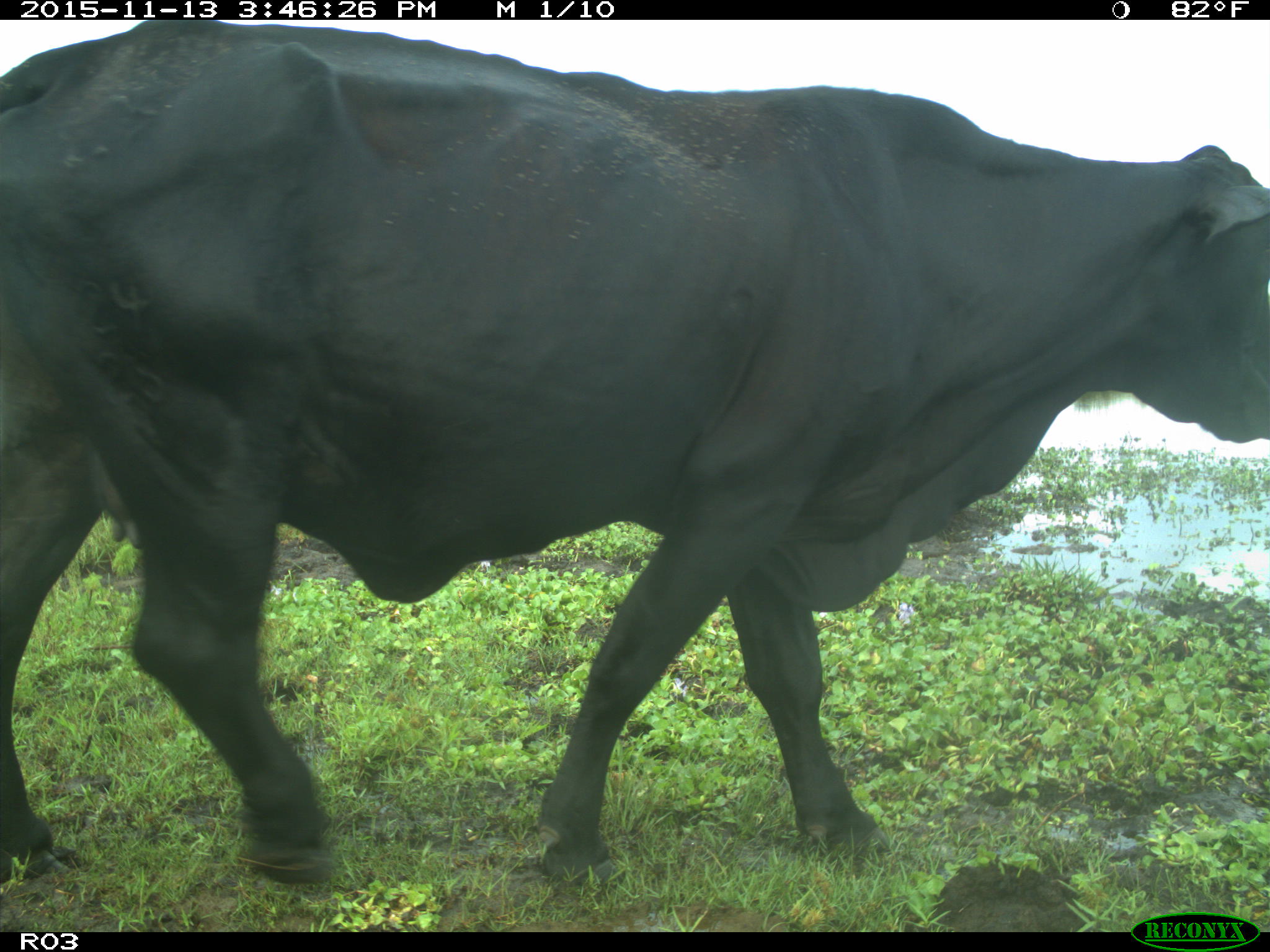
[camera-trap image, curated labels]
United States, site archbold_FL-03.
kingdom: Animalia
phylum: Chordata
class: Mammalia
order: Artiodactyla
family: Bovidae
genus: Bos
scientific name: Bos taurus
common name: domestic cow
Bos taurus (domestic cow).